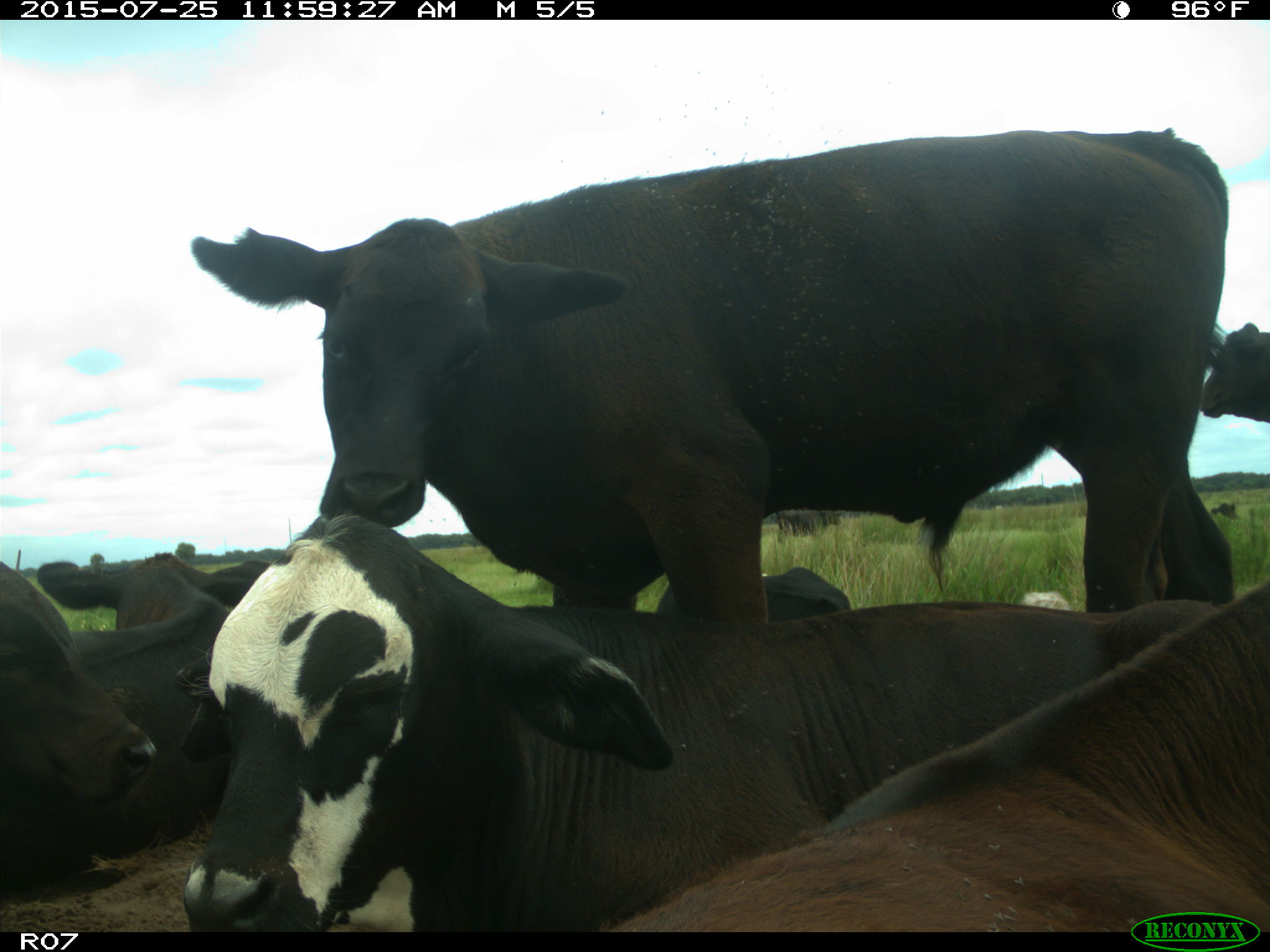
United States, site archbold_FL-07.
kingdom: Animalia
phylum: Chordata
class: Mammalia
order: Artiodactyla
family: Bovidae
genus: Bos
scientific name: Bos taurus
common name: domestic cow